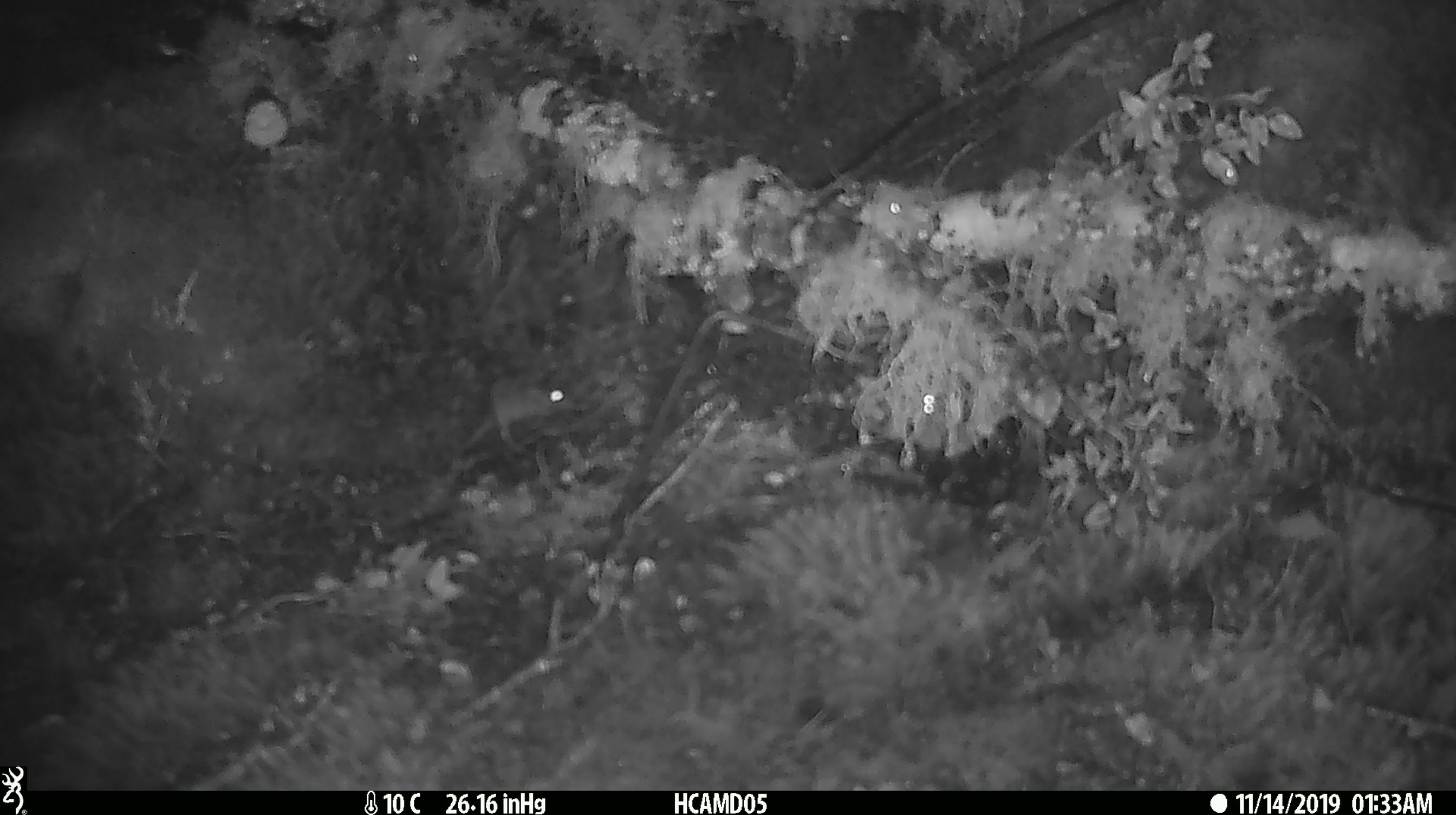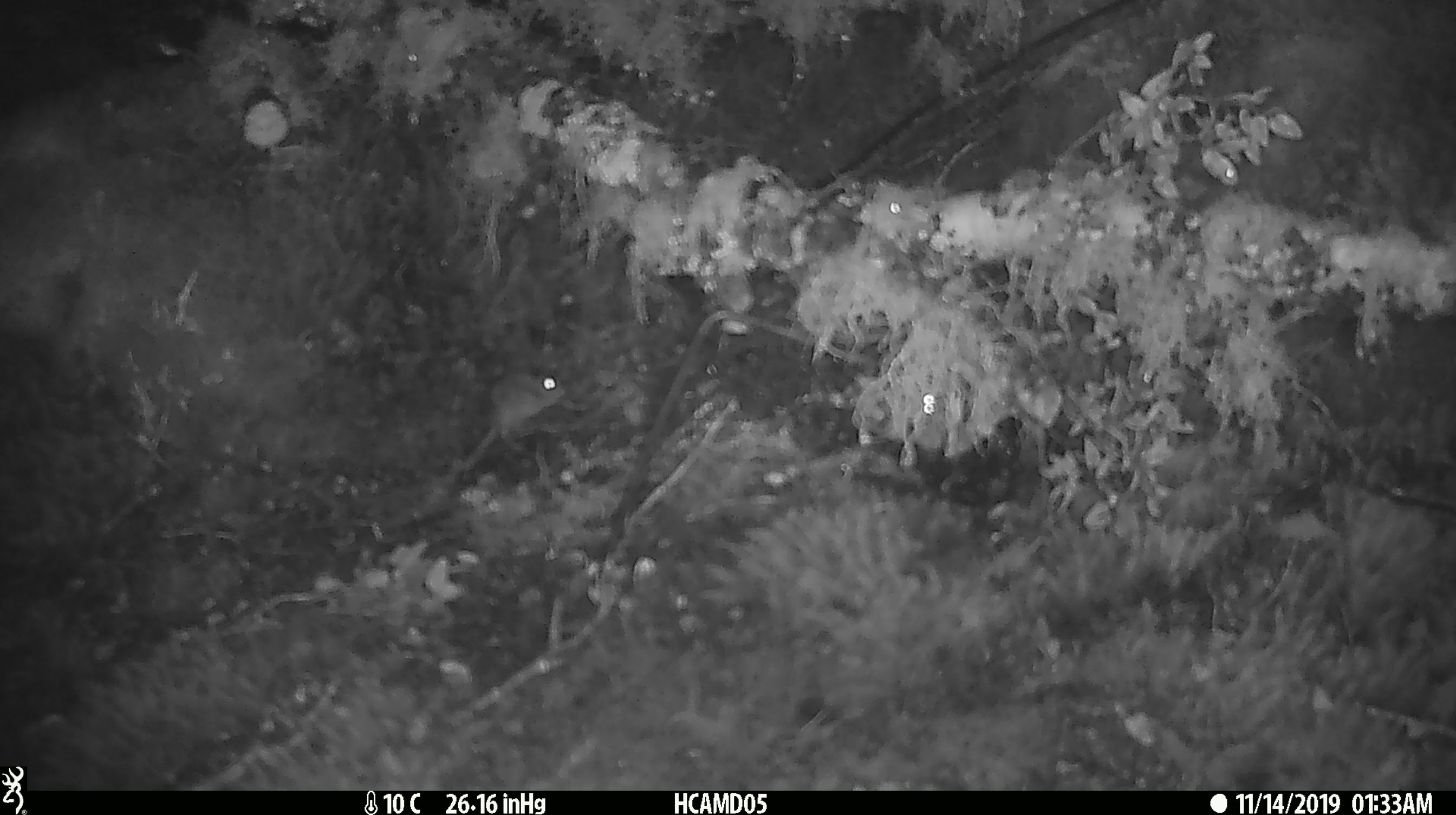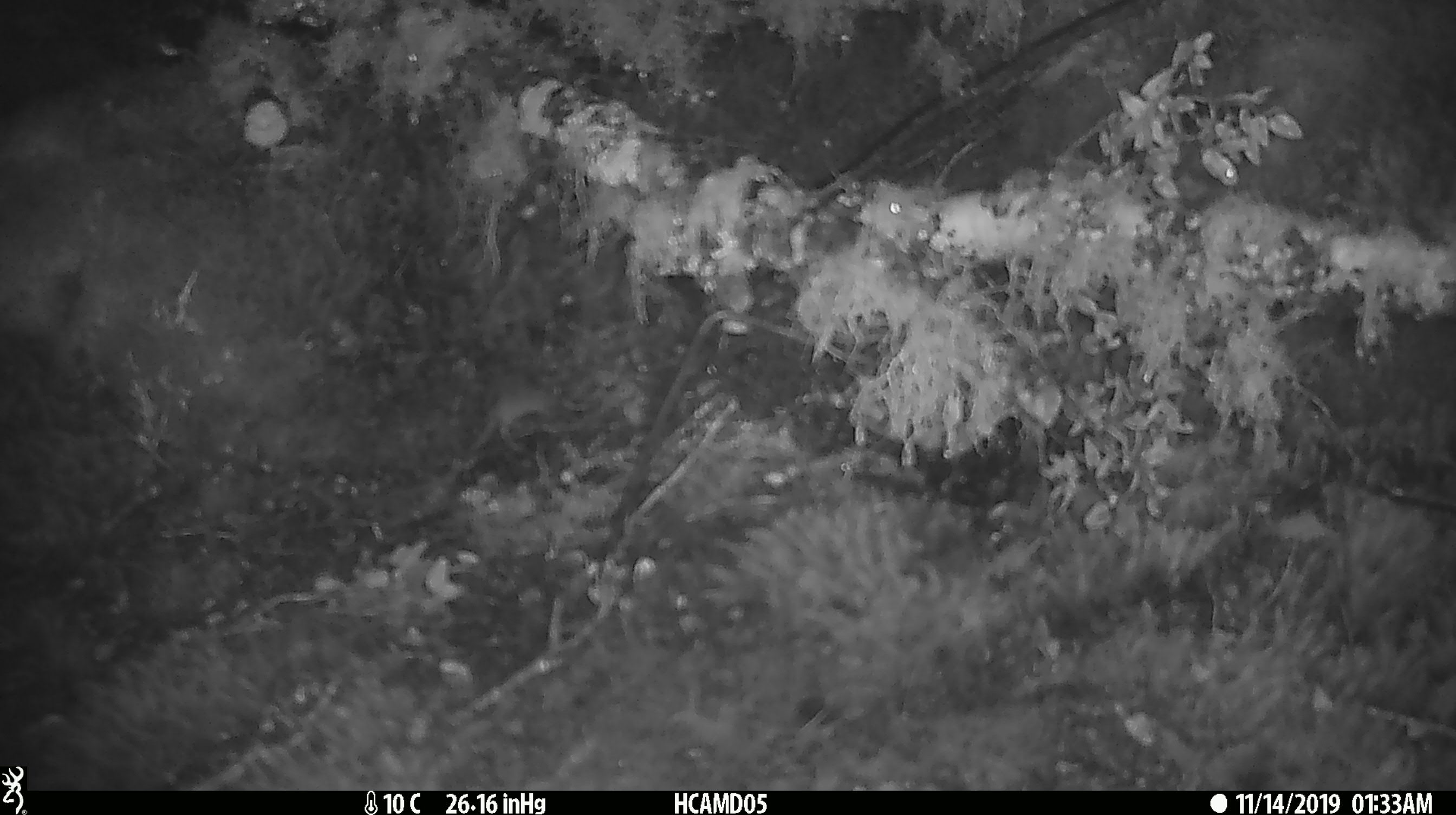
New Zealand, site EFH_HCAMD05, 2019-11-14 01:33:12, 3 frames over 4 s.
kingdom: Animalia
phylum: Chordata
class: Mammalia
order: Rodentia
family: Muridae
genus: Mus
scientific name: Mus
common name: mouse